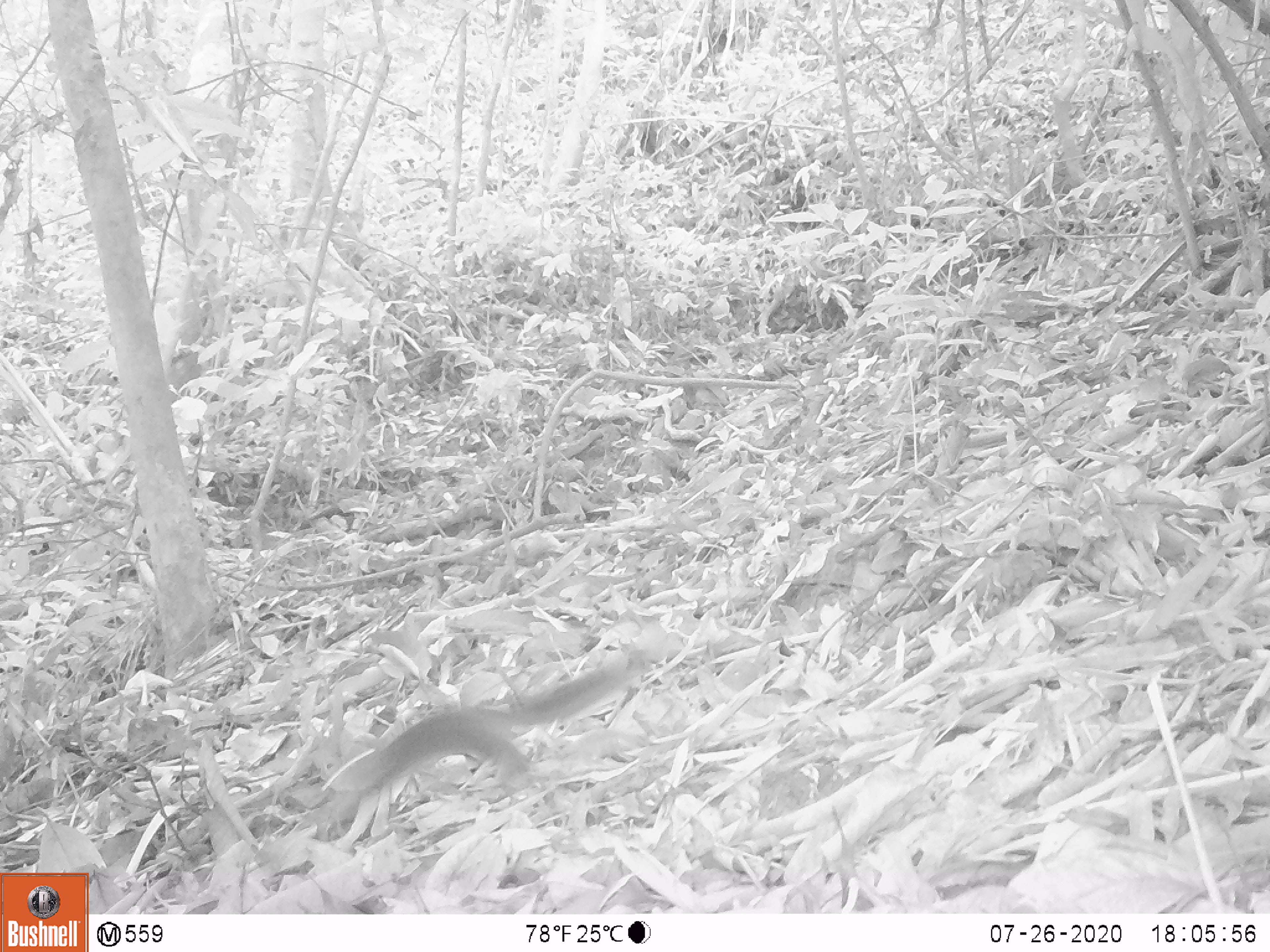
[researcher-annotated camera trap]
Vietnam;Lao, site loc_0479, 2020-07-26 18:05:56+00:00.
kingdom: Animalia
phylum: Chordata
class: Mammalia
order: Rodentia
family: Sciuridae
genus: Dremomys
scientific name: Dremomys rufigenis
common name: red-cheeked squirrel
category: red cheeked squirrel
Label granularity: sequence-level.